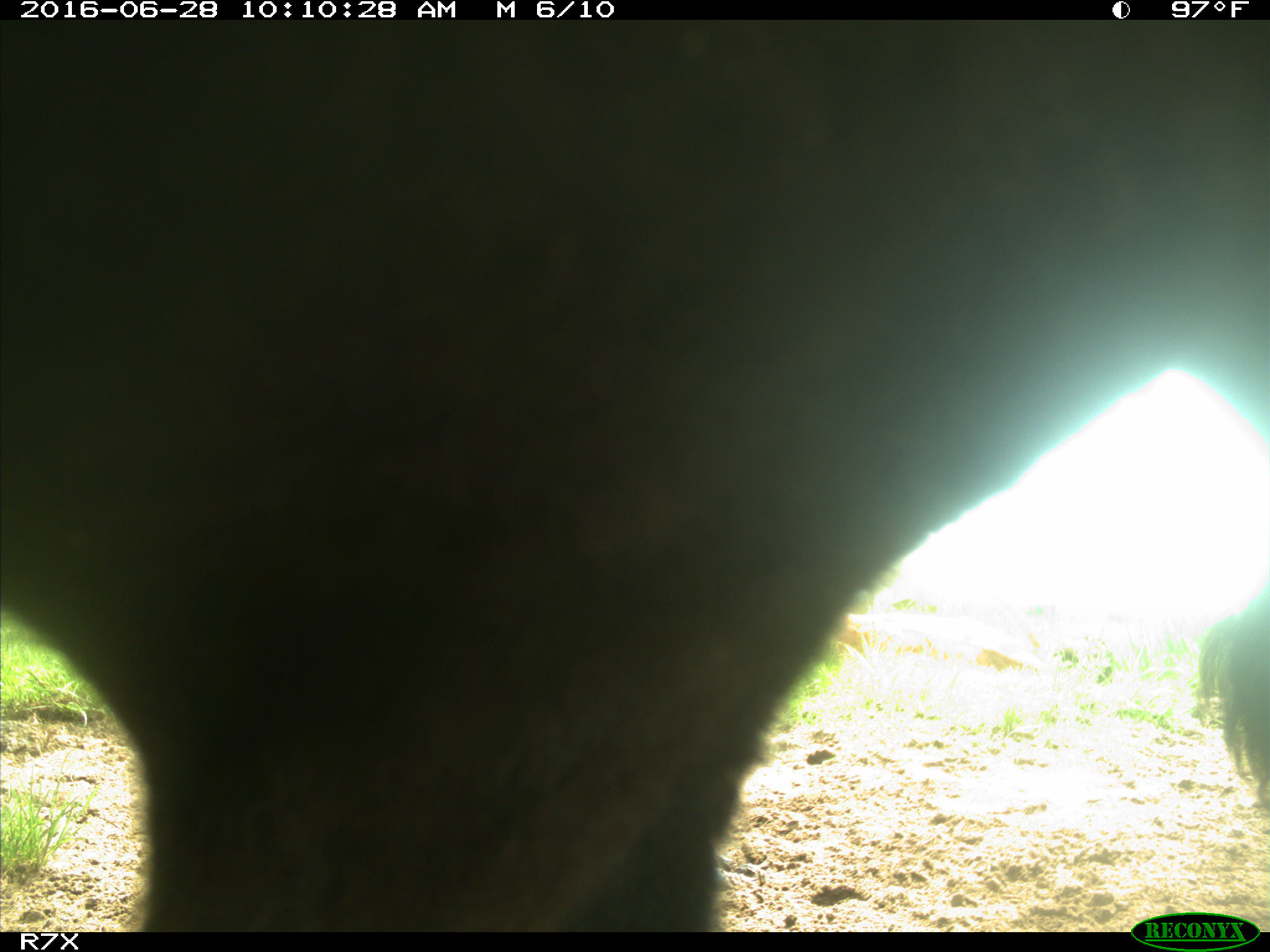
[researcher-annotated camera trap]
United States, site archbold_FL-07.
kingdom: Animalia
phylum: Chordata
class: Mammalia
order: Artiodactyla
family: Bovidae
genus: Bos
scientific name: Bos taurus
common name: domestic cow